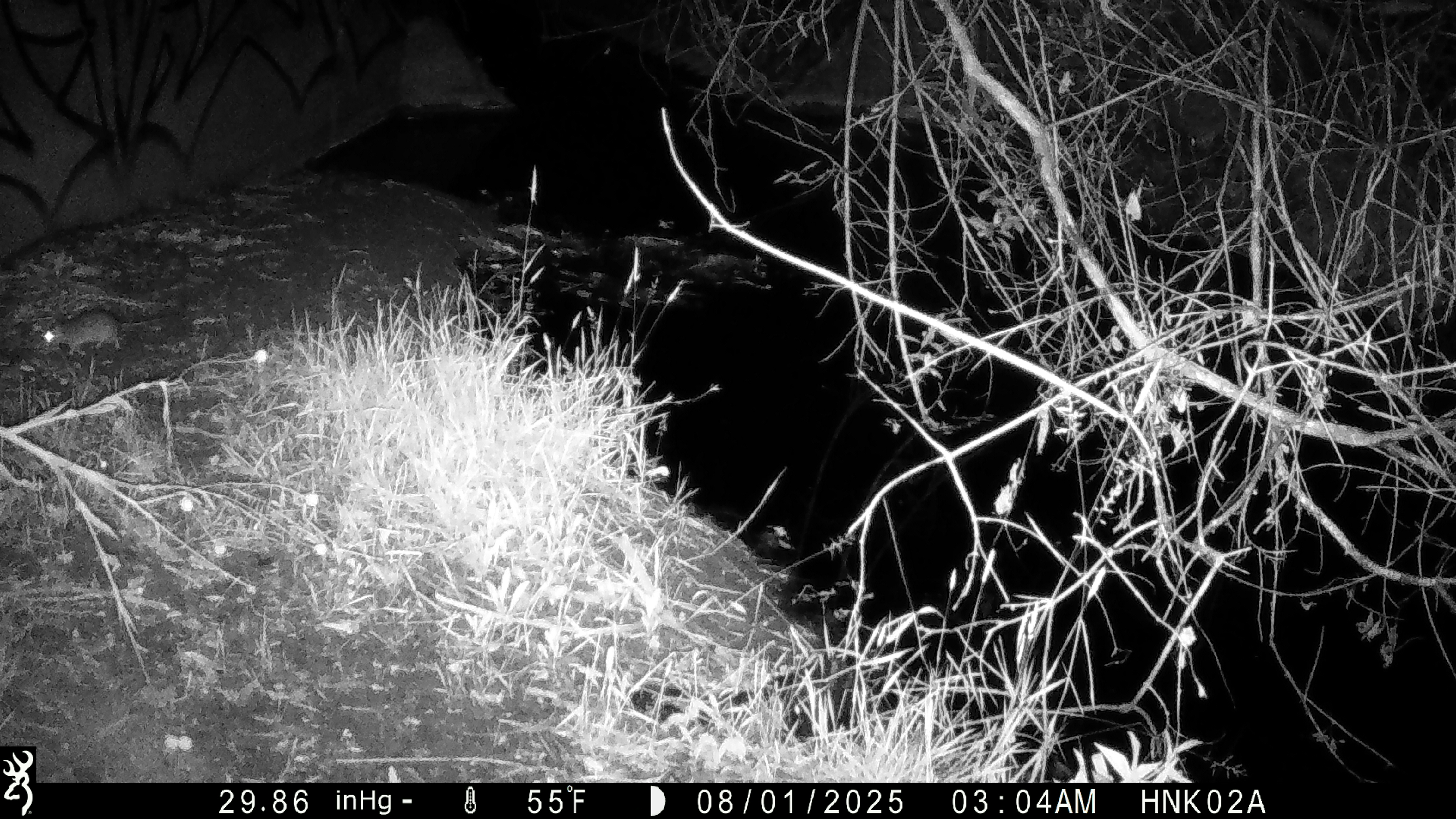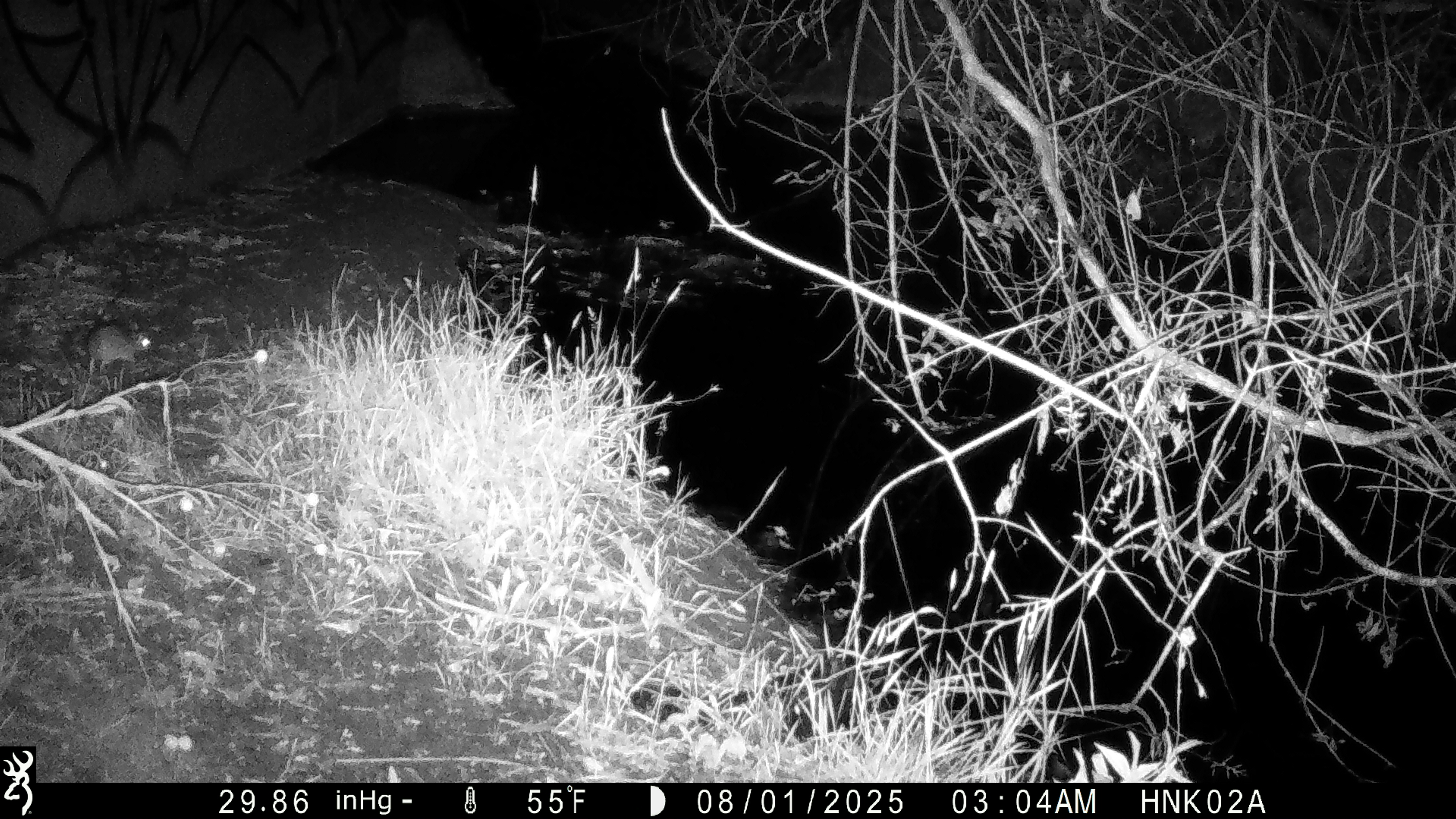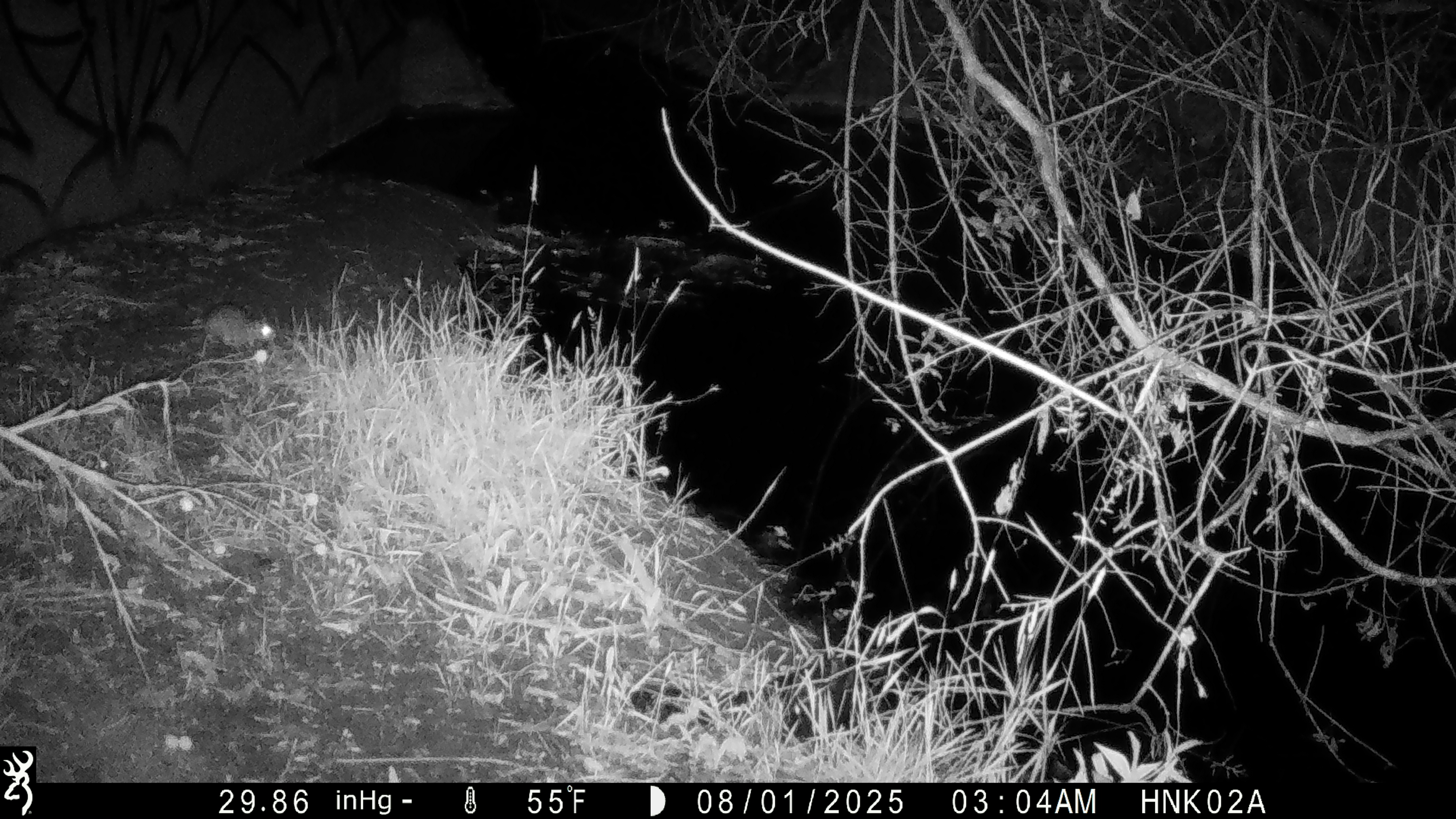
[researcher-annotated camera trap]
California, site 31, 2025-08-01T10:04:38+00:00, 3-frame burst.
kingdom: Animalia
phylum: Chordata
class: Mammalia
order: Rodentia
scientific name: Rodentia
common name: mouse or rat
Mouse or rat (Rodentia).